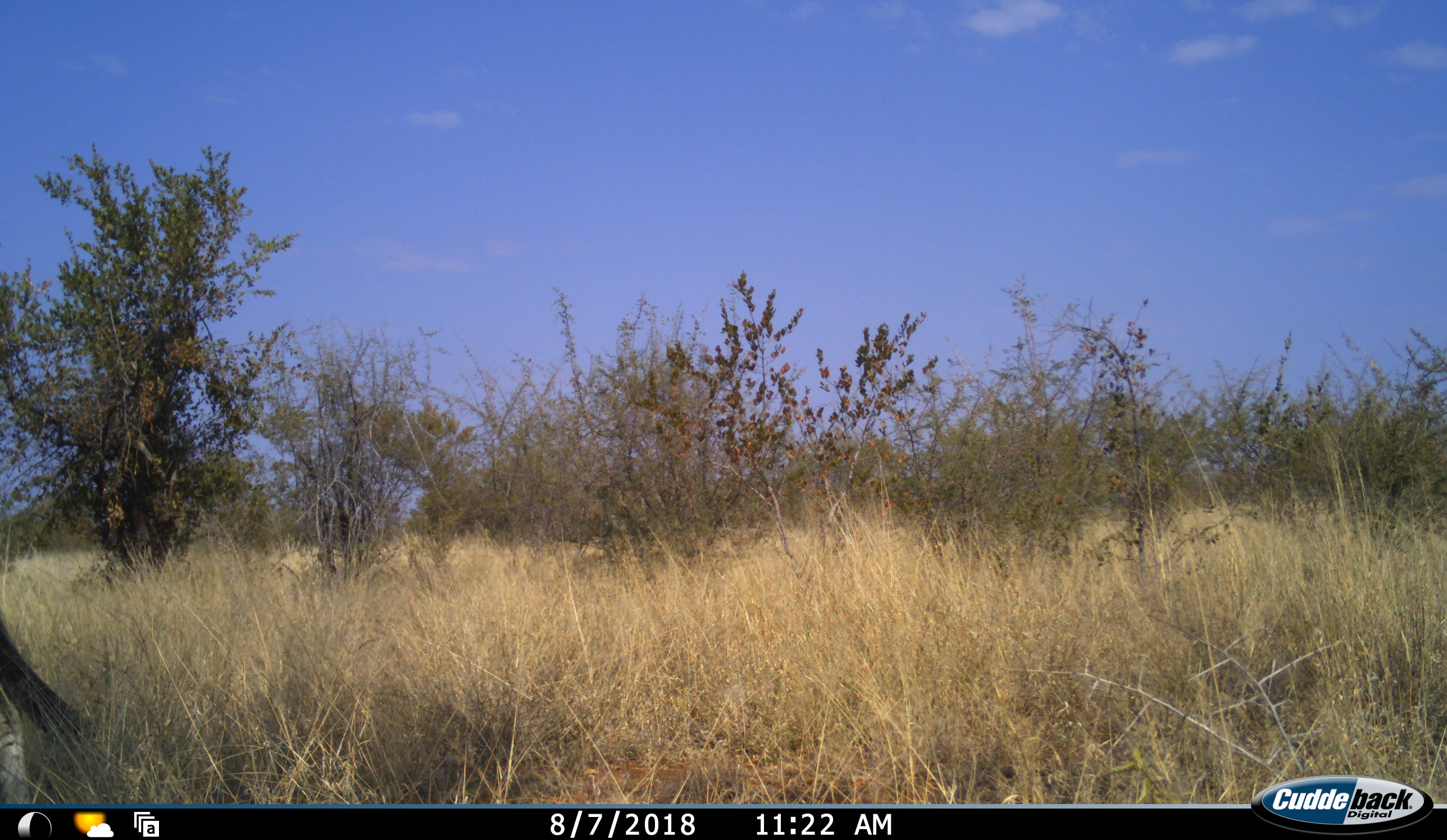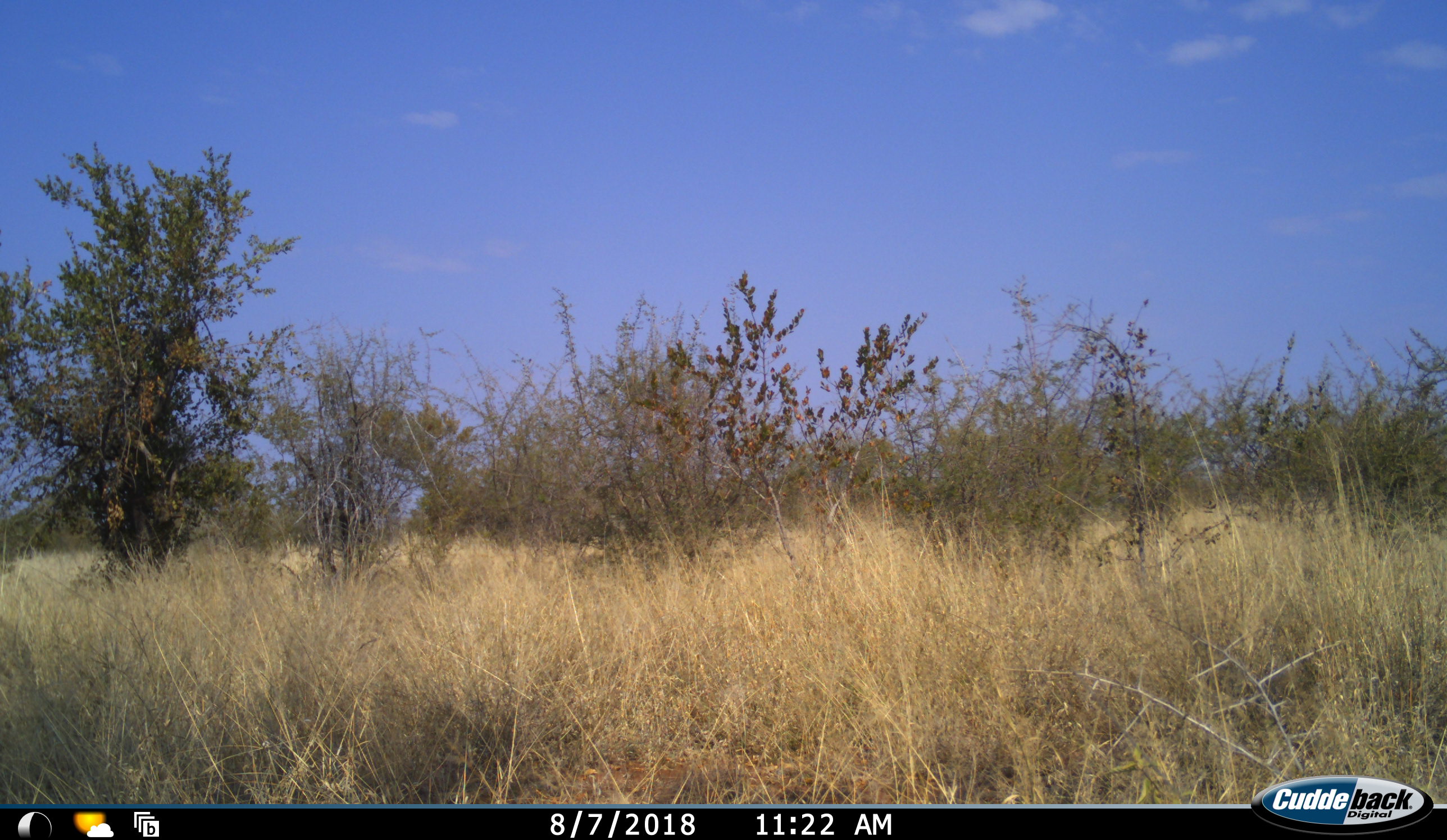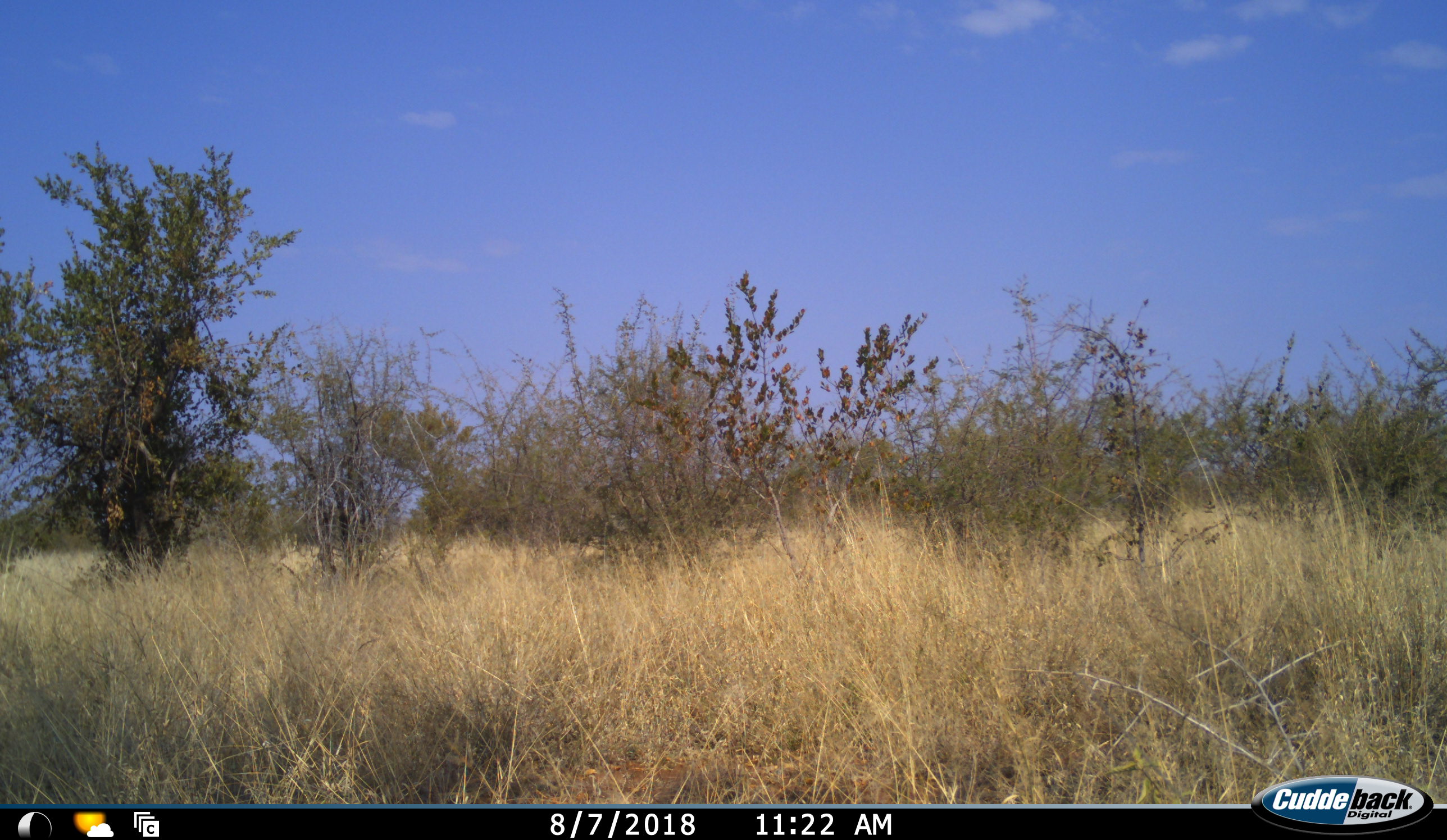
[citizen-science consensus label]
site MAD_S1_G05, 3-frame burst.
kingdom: Animalia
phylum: Chordata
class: Mammalia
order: Perissodactyla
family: Equidae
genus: Equus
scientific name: Equus quagga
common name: plains zebra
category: zebraplains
Zebraplains (plains zebra) (Equus quagga), count 1. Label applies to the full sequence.